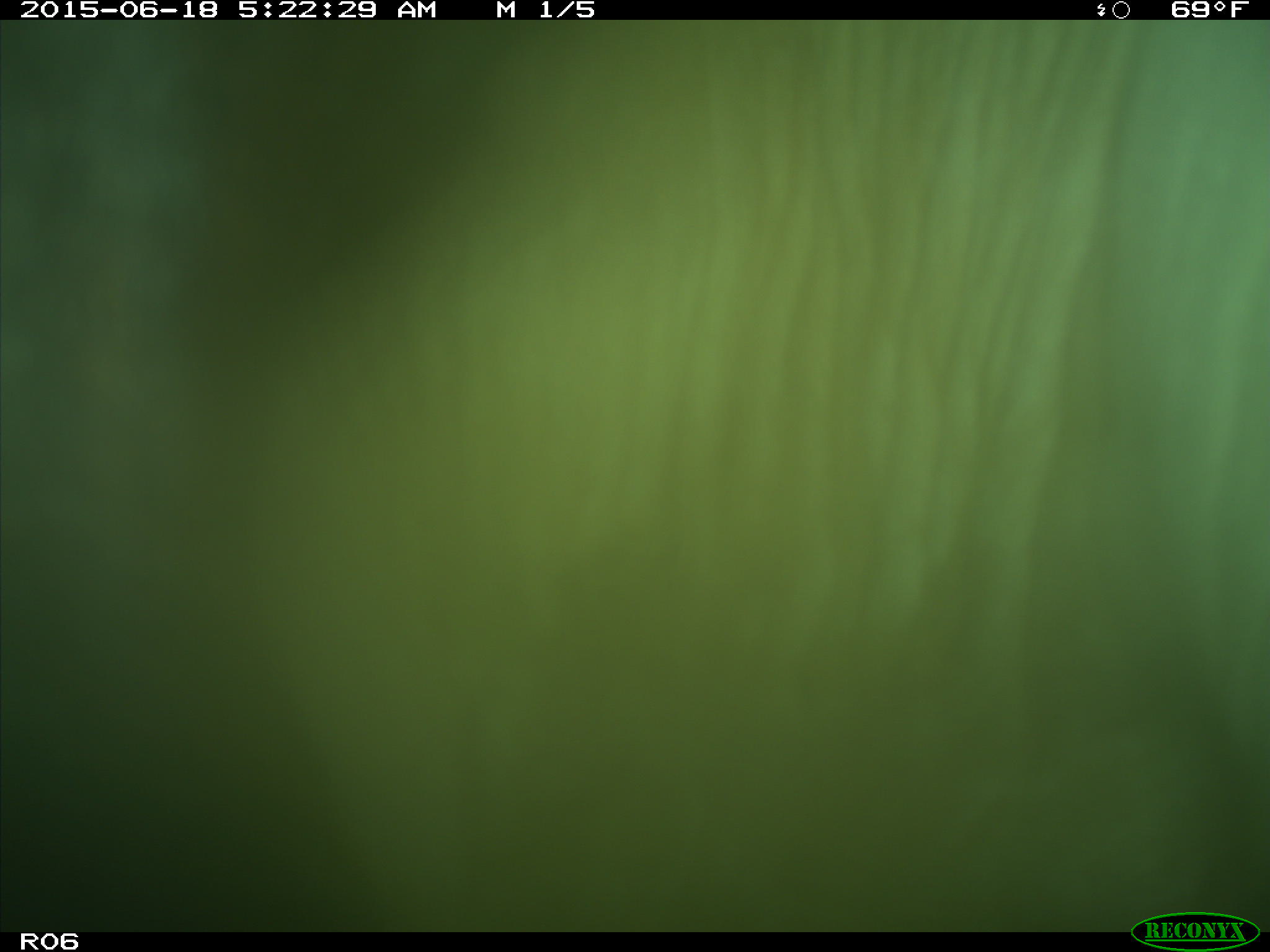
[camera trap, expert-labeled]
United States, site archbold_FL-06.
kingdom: Animalia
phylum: Chordata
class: Mammalia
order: Artiodactyla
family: Bovidae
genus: Bos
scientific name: Bos taurus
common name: domestic cow